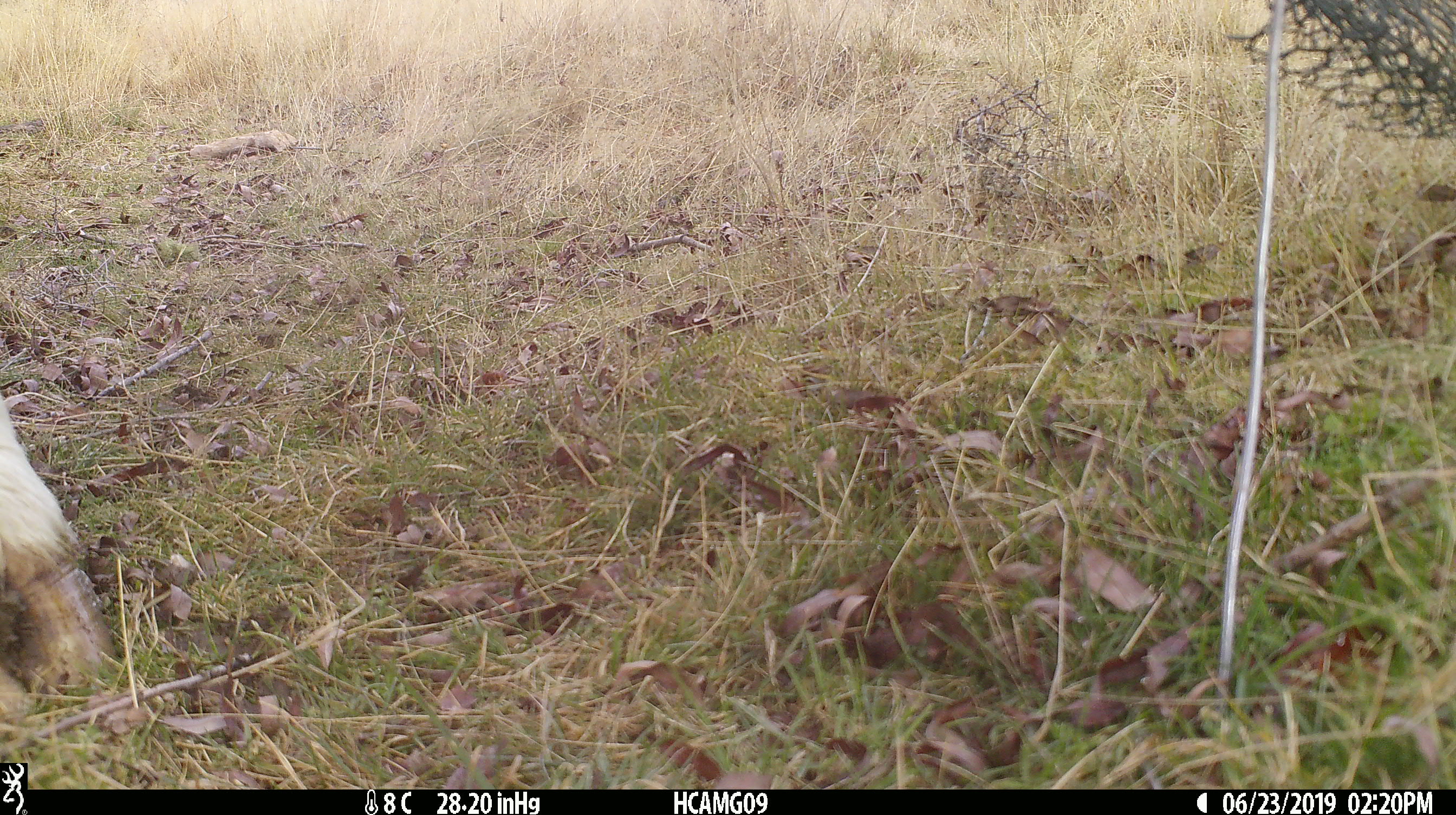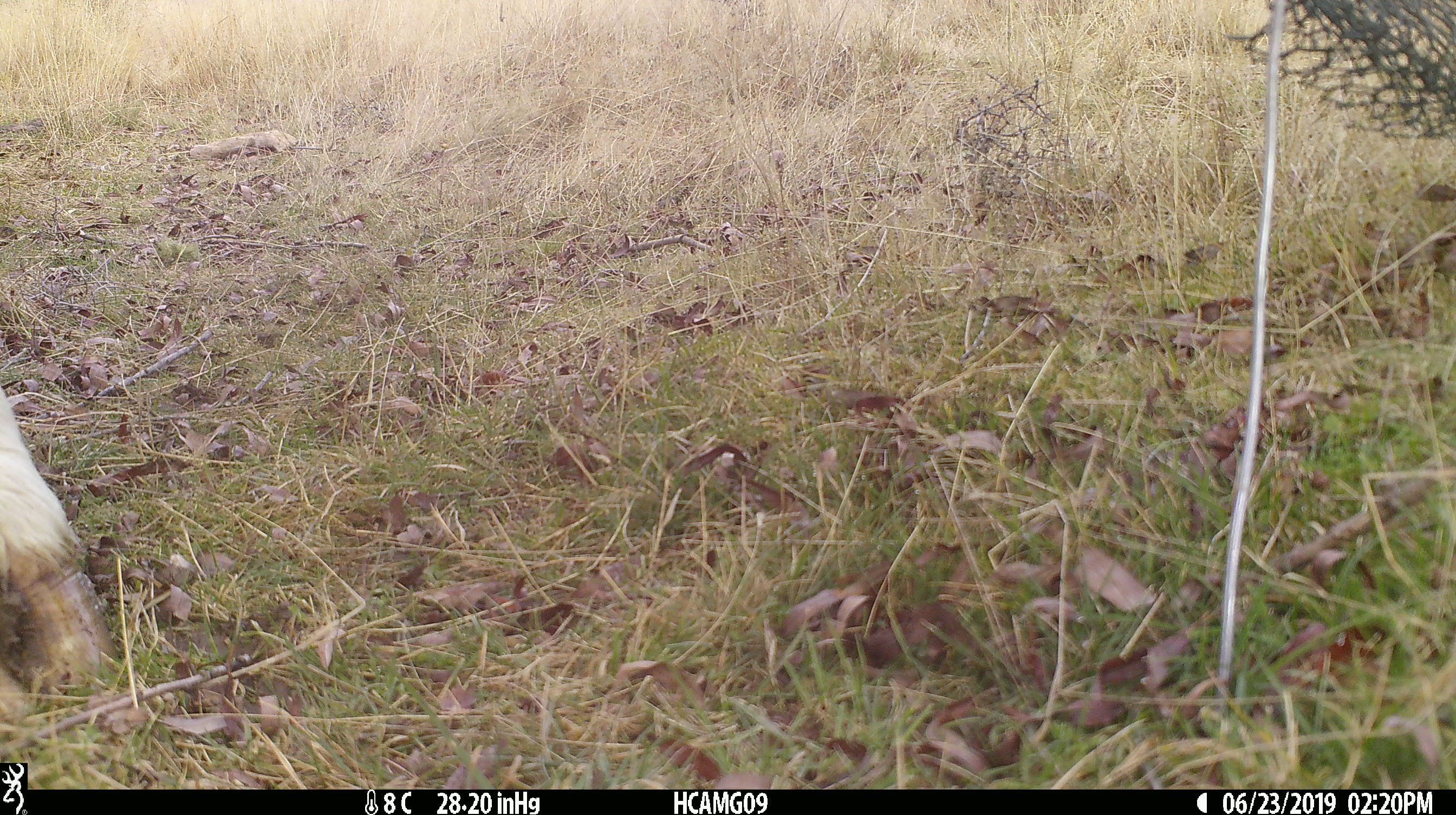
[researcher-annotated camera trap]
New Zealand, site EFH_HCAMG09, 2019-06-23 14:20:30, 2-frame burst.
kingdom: Animalia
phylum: Chordata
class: Mammalia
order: Artiodactyla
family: Bovidae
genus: Bos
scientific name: Bos taurus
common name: domestic cow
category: cow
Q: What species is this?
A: Cow (domestic cow) (Bos taurus).